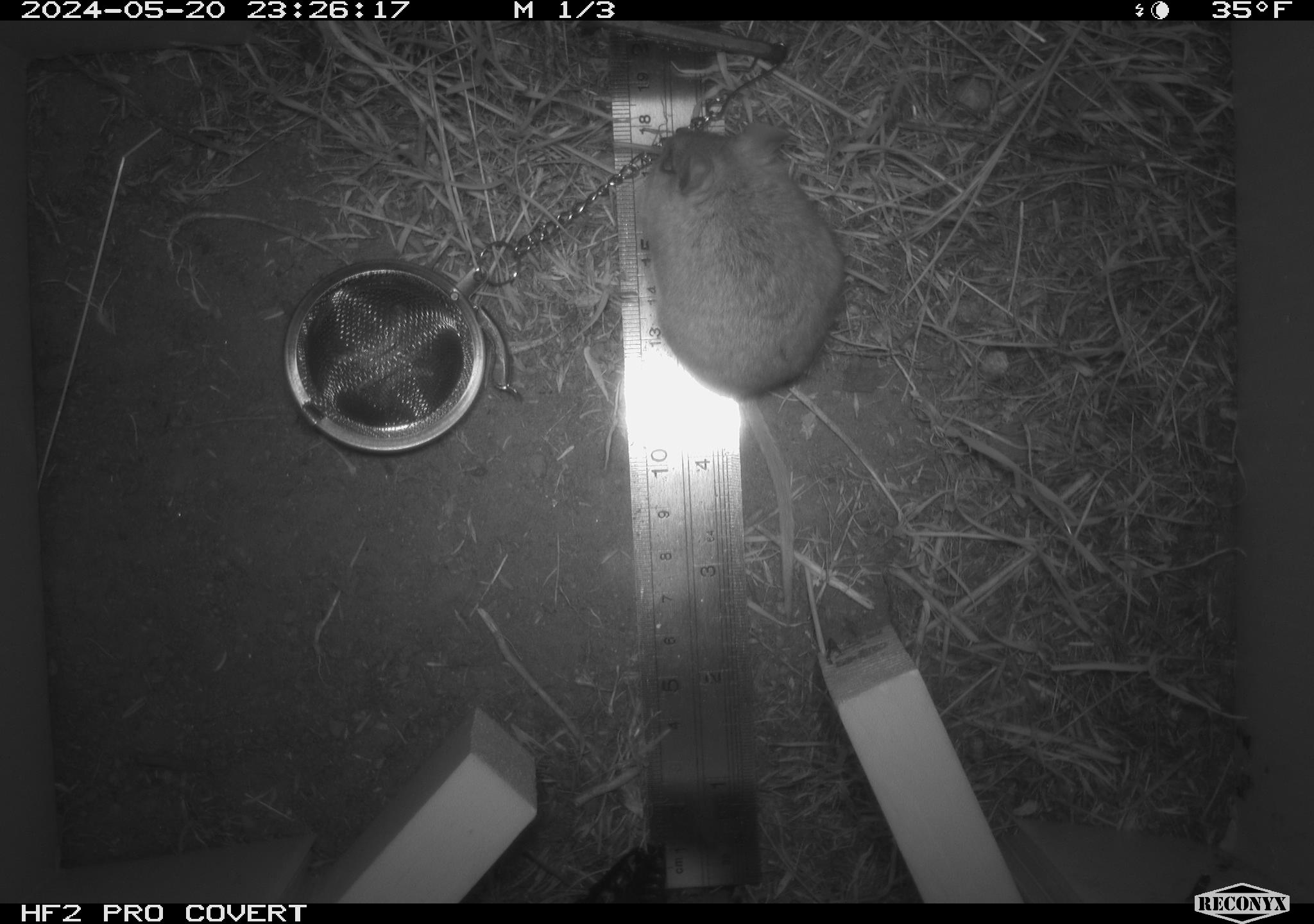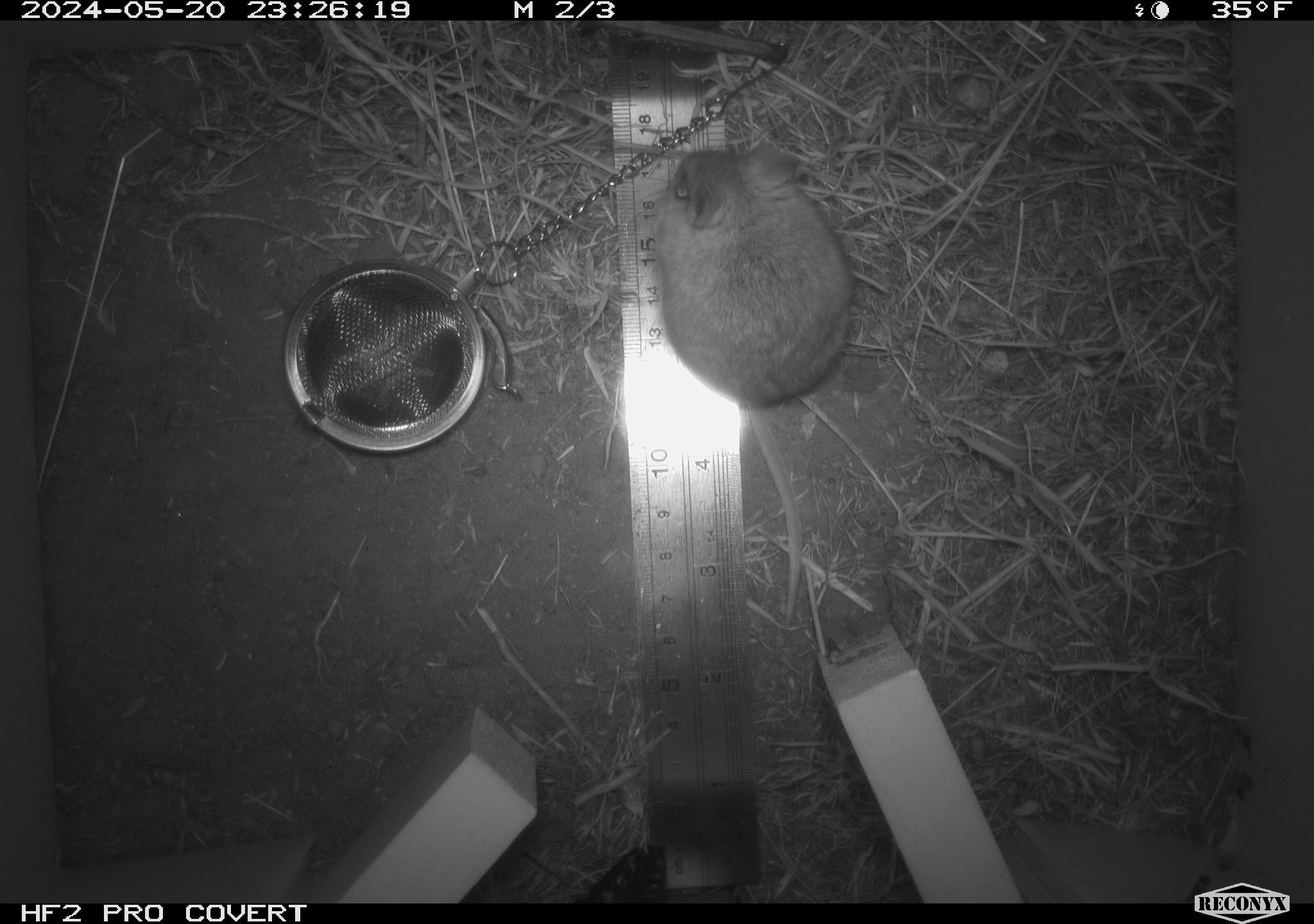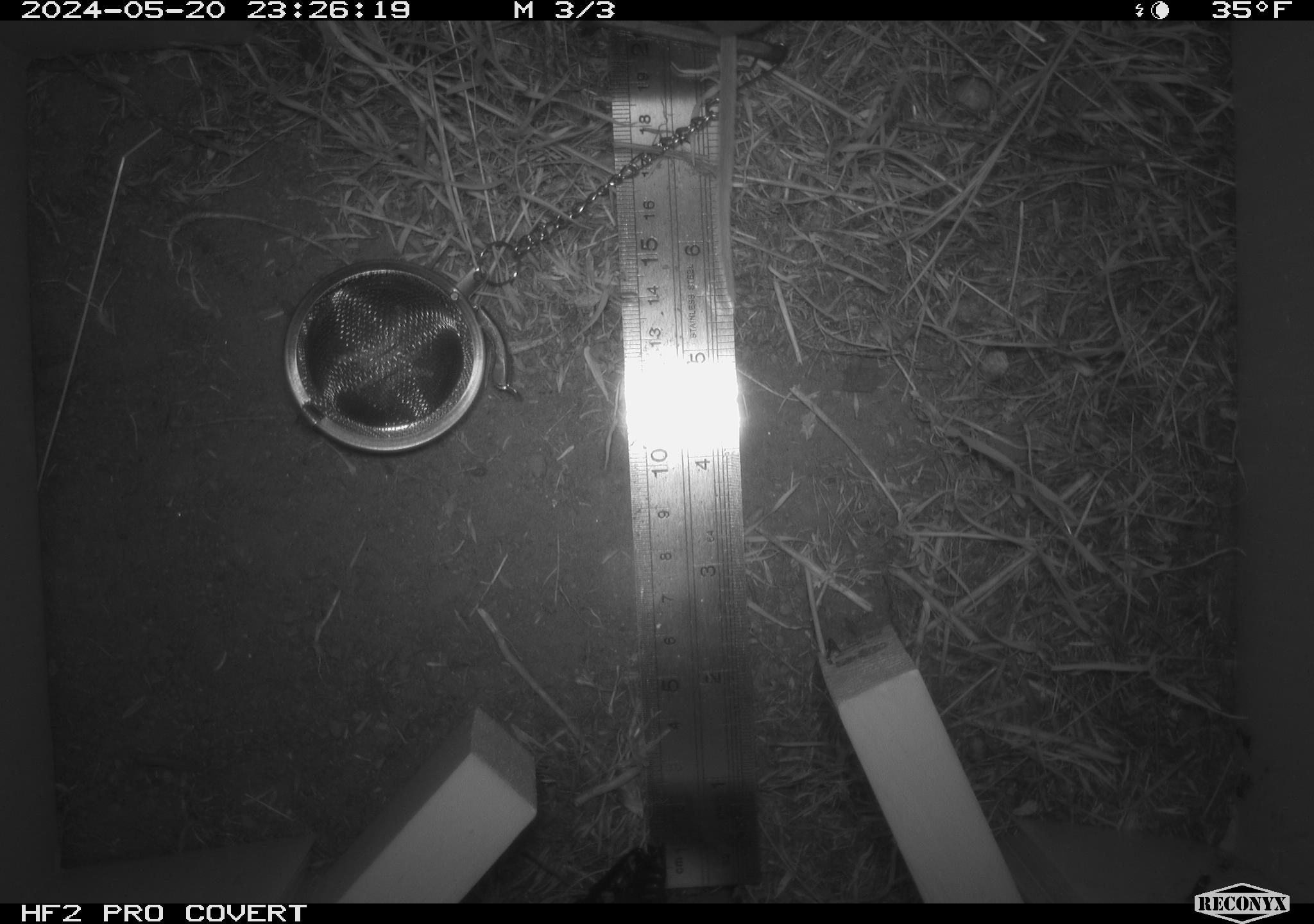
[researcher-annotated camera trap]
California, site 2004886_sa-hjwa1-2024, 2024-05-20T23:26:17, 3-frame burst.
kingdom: Animalia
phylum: Chordata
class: Mammalia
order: Rodentia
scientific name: Rodentia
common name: rodent